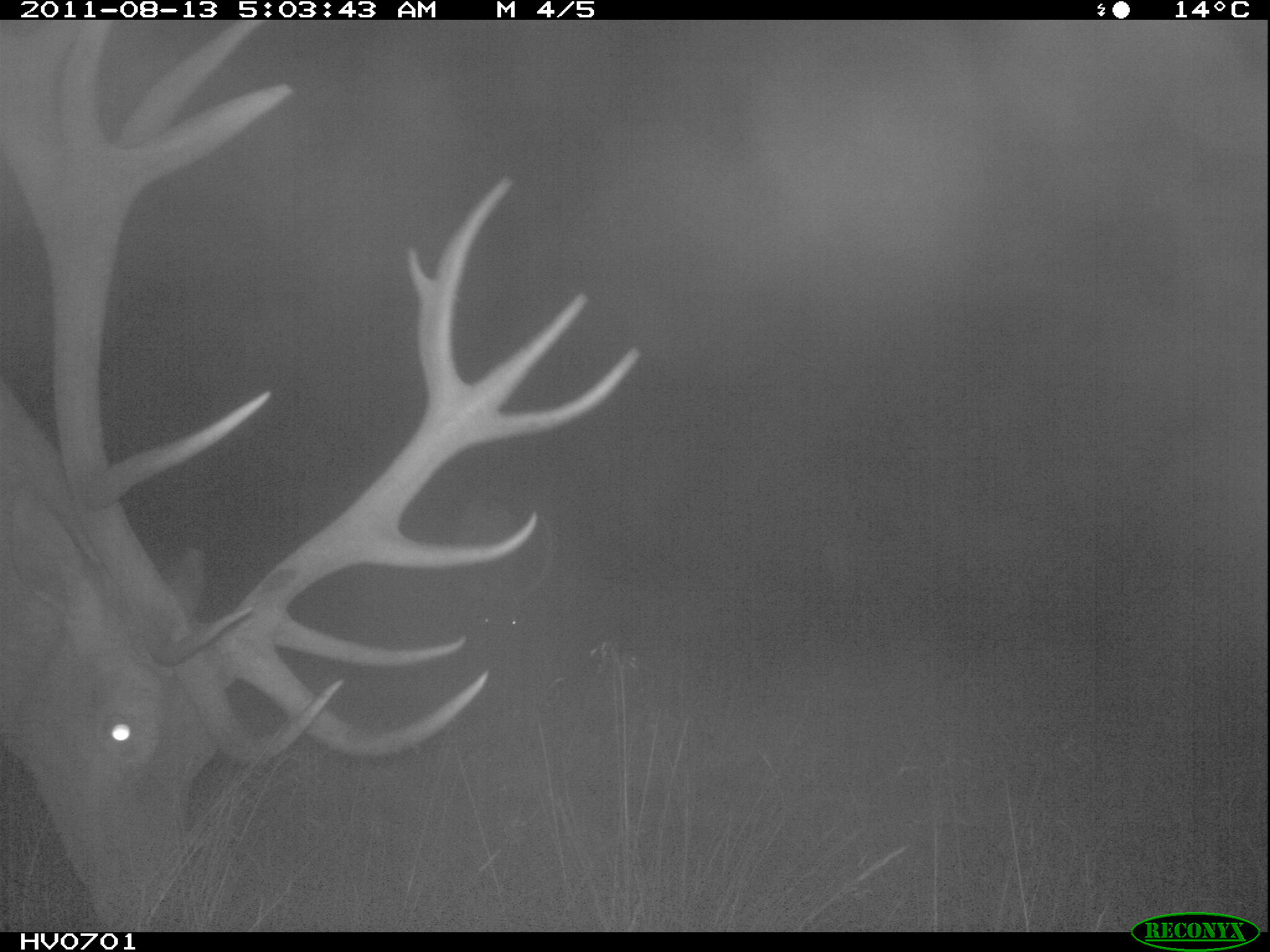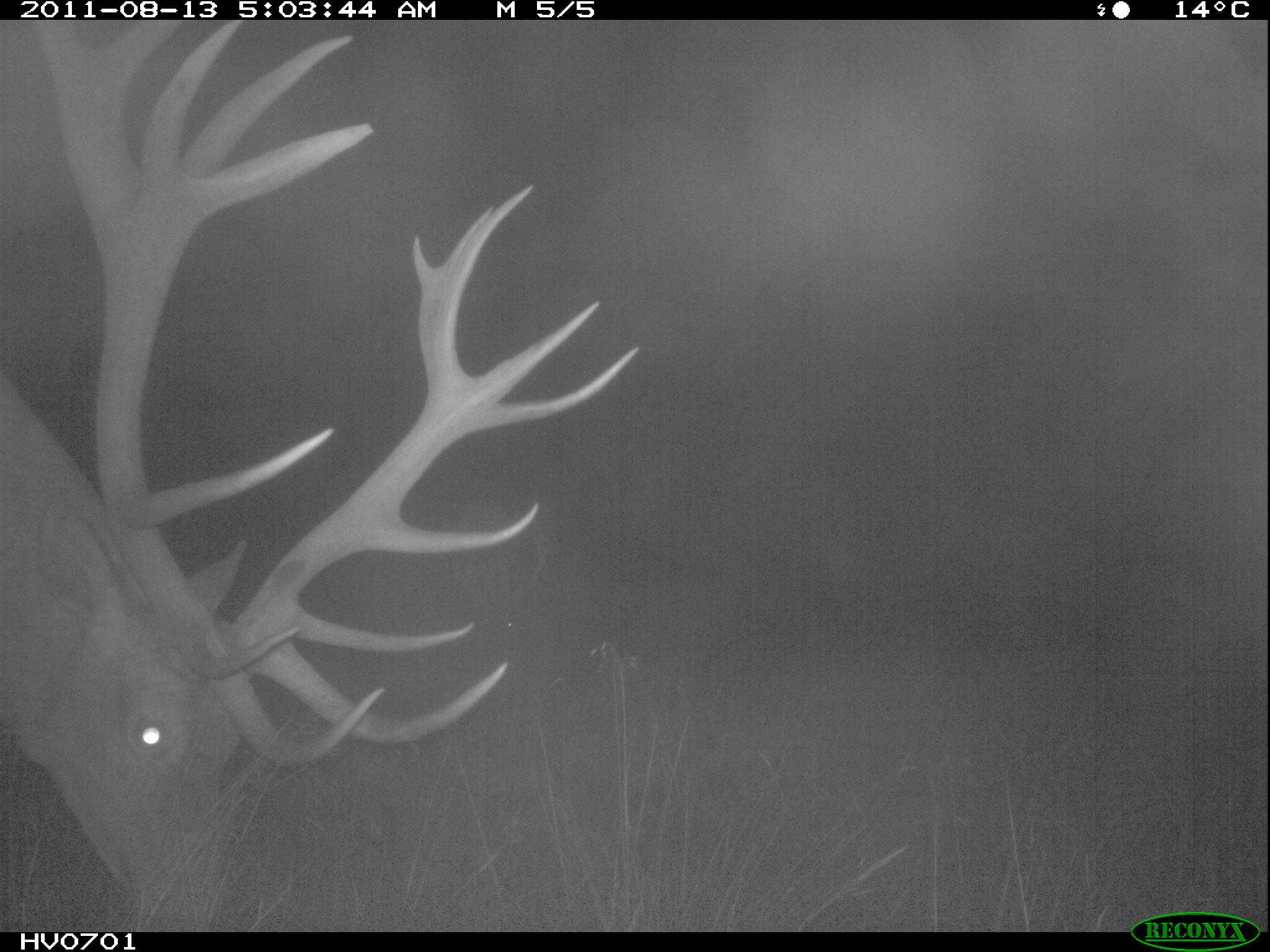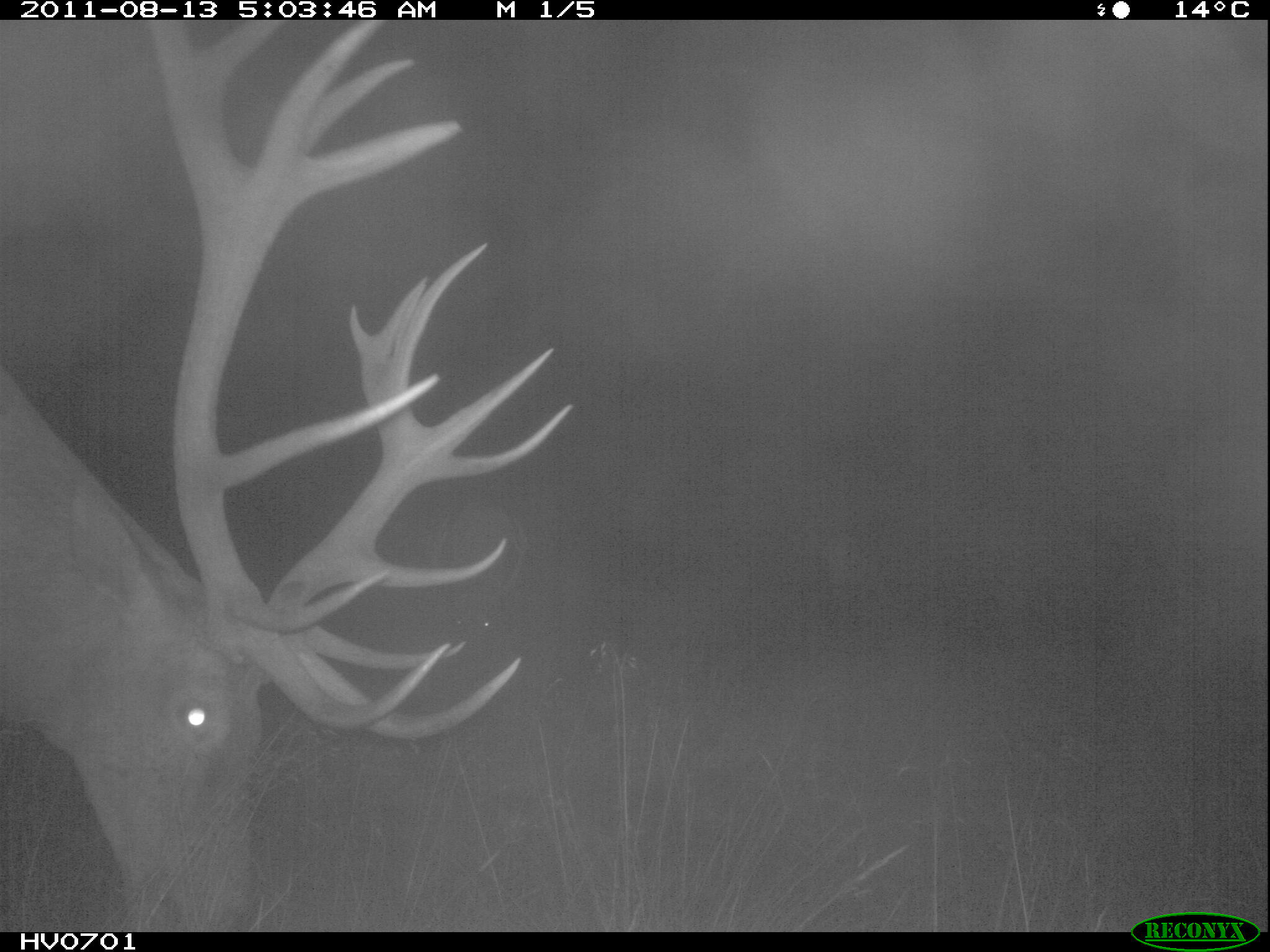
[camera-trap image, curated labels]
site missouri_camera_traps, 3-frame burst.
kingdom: Animalia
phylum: Chordata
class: Mammalia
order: Artiodactyla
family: Cervidae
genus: Cervus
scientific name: Cervus elaphus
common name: red deer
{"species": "red deer (Cervus elaphus)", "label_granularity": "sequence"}